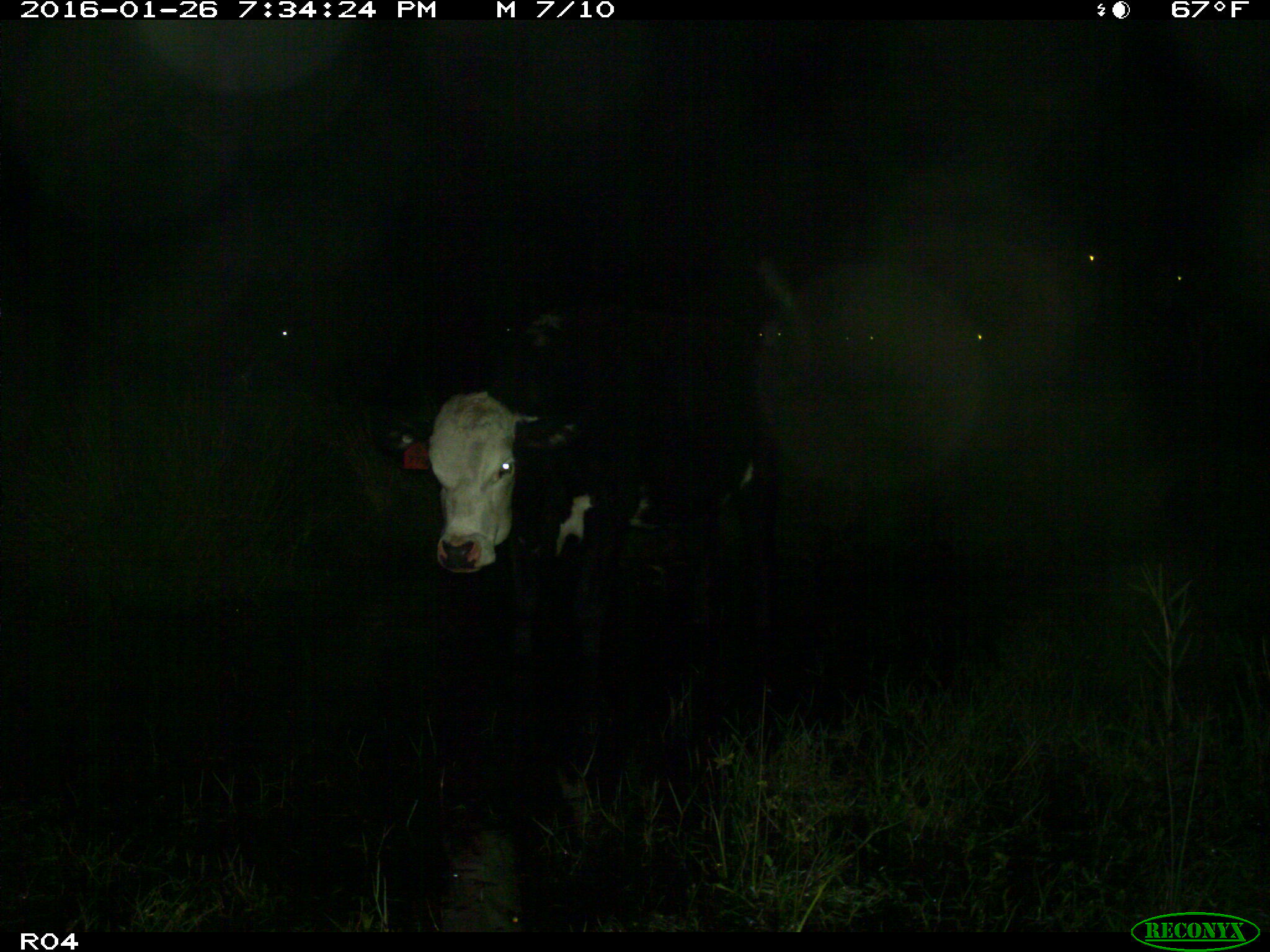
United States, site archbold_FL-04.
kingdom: Animalia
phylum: Chordata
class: Mammalia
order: Artiodactyla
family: Bovidae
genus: Bos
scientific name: Bos taurus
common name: domestic cow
Bos taurus (domestic cow).